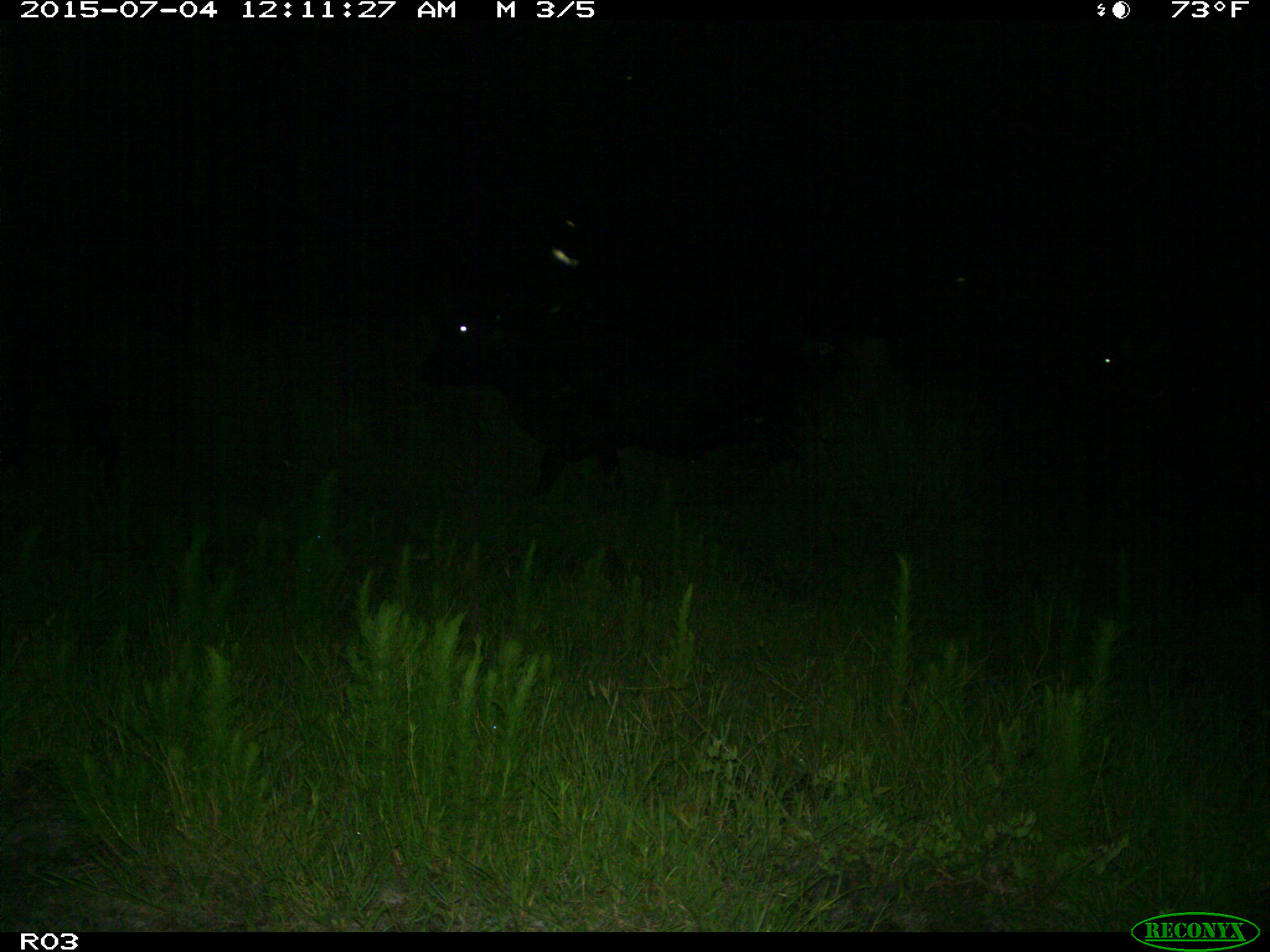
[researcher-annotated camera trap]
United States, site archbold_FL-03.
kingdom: Animalia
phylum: Chordata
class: Mammalia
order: Artiodactyla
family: Bovidae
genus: Bos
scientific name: Bos taurus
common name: domestic cow